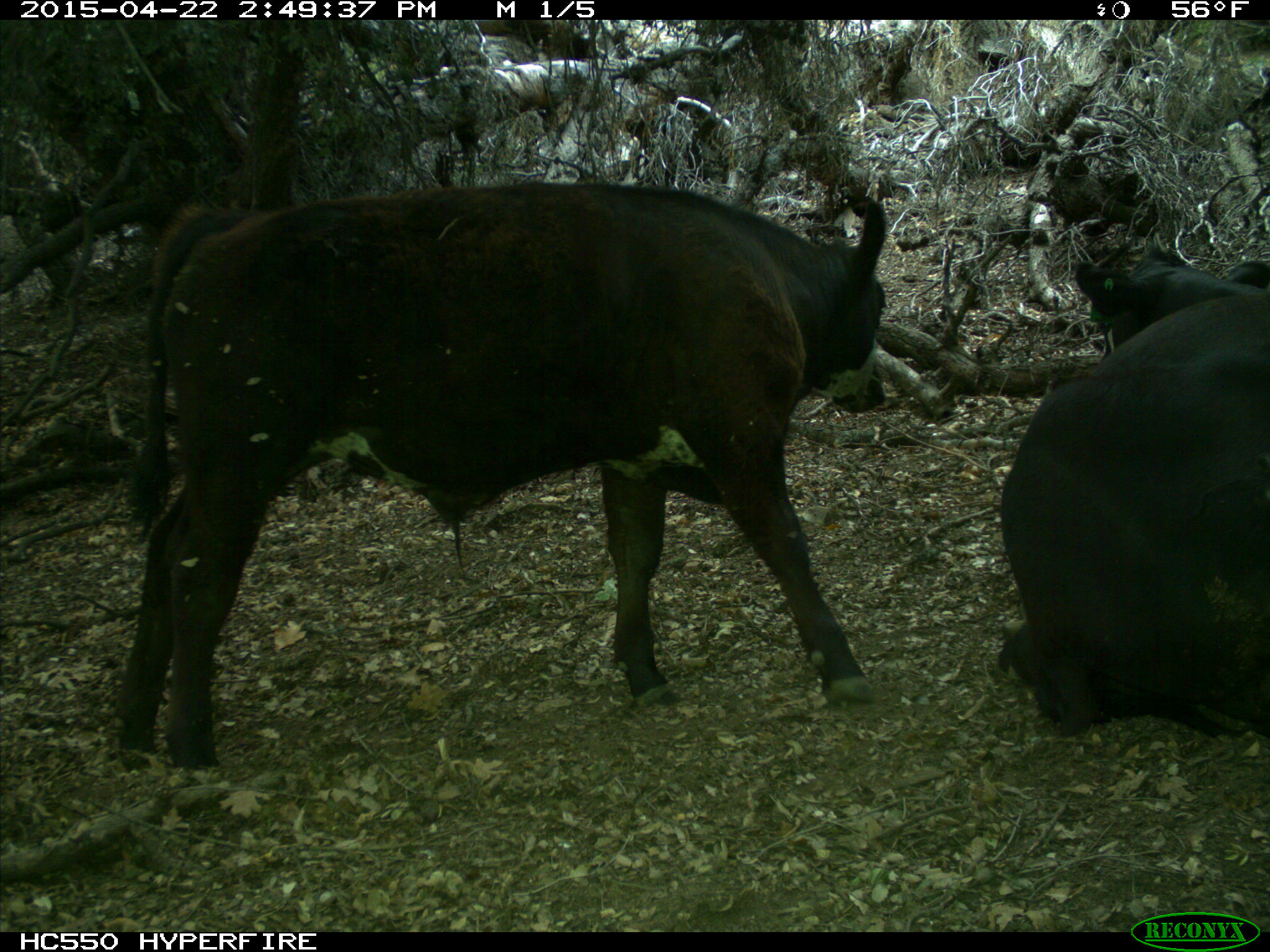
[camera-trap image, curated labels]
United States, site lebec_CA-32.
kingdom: Animalia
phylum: Chordata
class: Mammalia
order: Artiodactyla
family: Bovidae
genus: Bos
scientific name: Bos taurus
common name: domestic cow